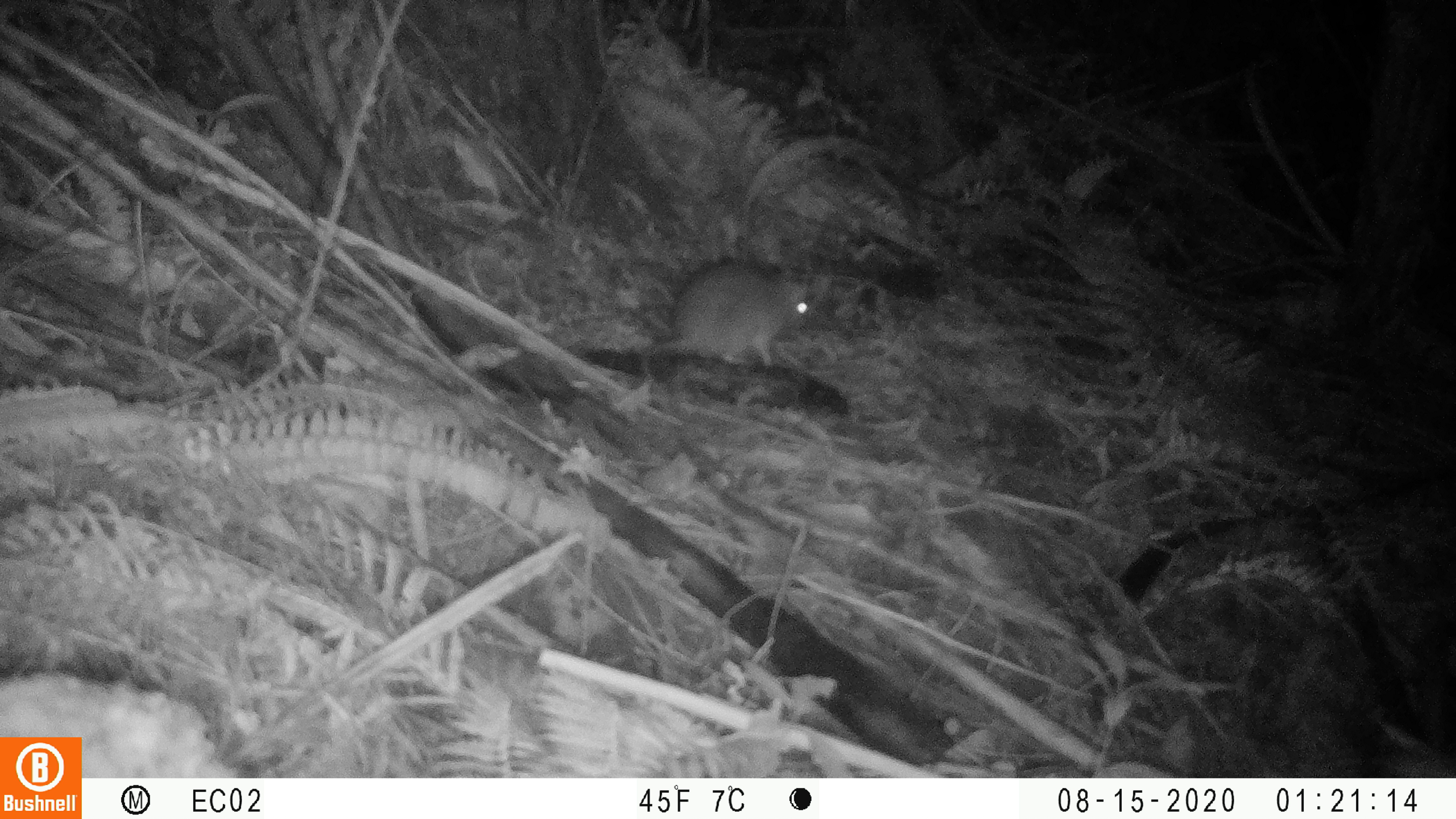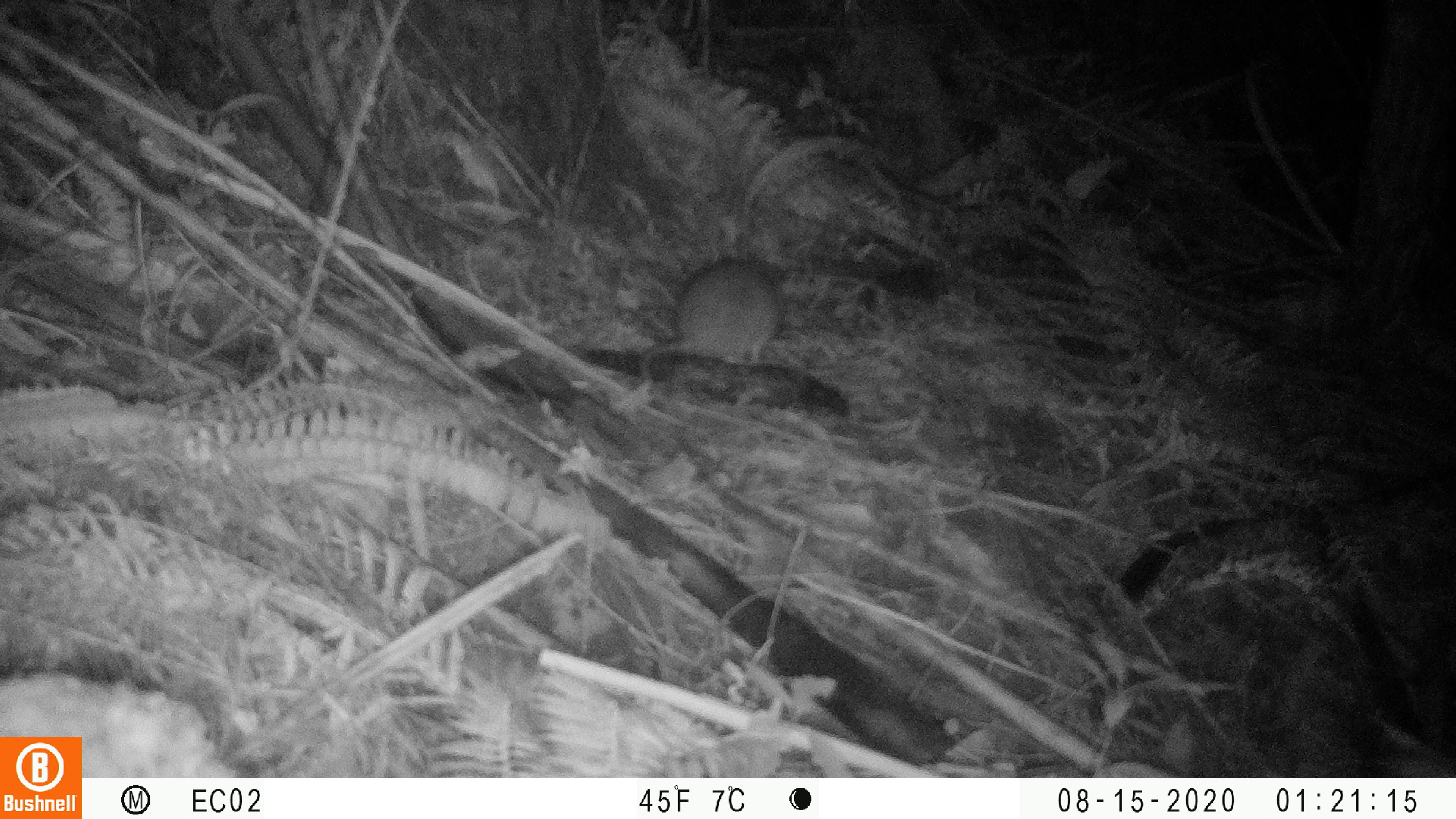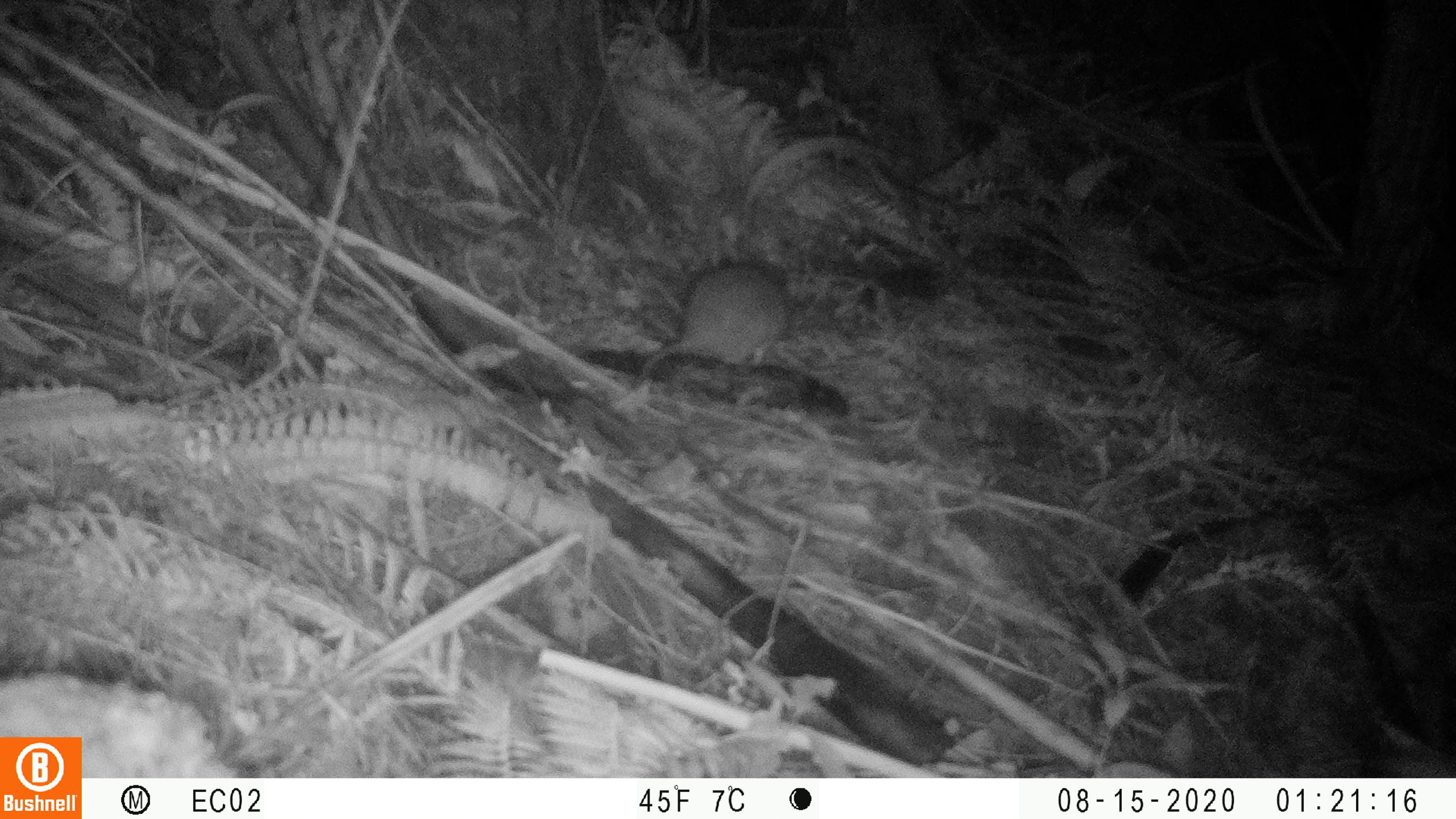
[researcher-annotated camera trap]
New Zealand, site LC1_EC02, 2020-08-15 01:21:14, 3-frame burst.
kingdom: Animalia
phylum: Chordata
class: Mammalia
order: Rodentia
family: Muridae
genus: Rattus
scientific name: Rattus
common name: rat